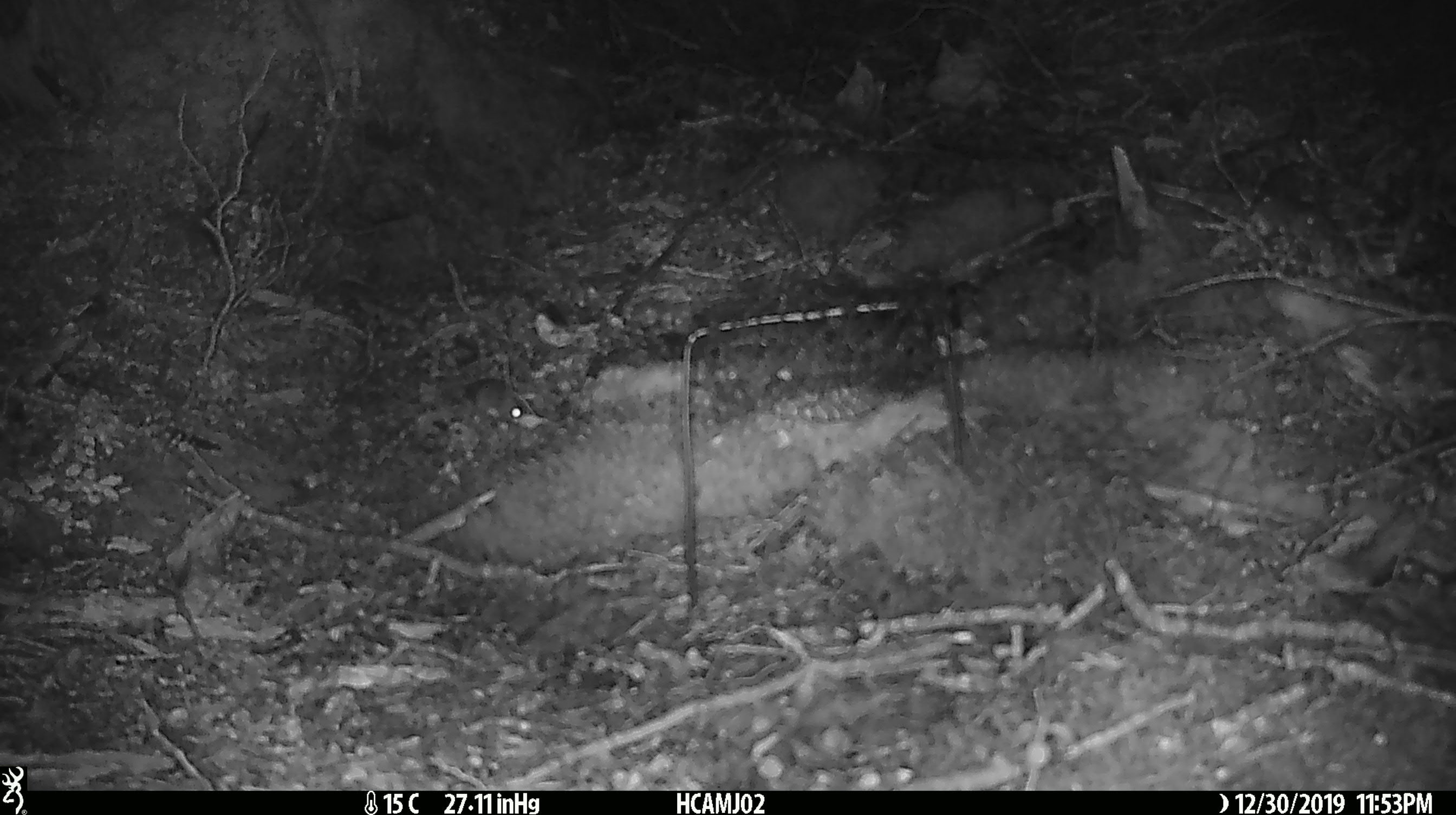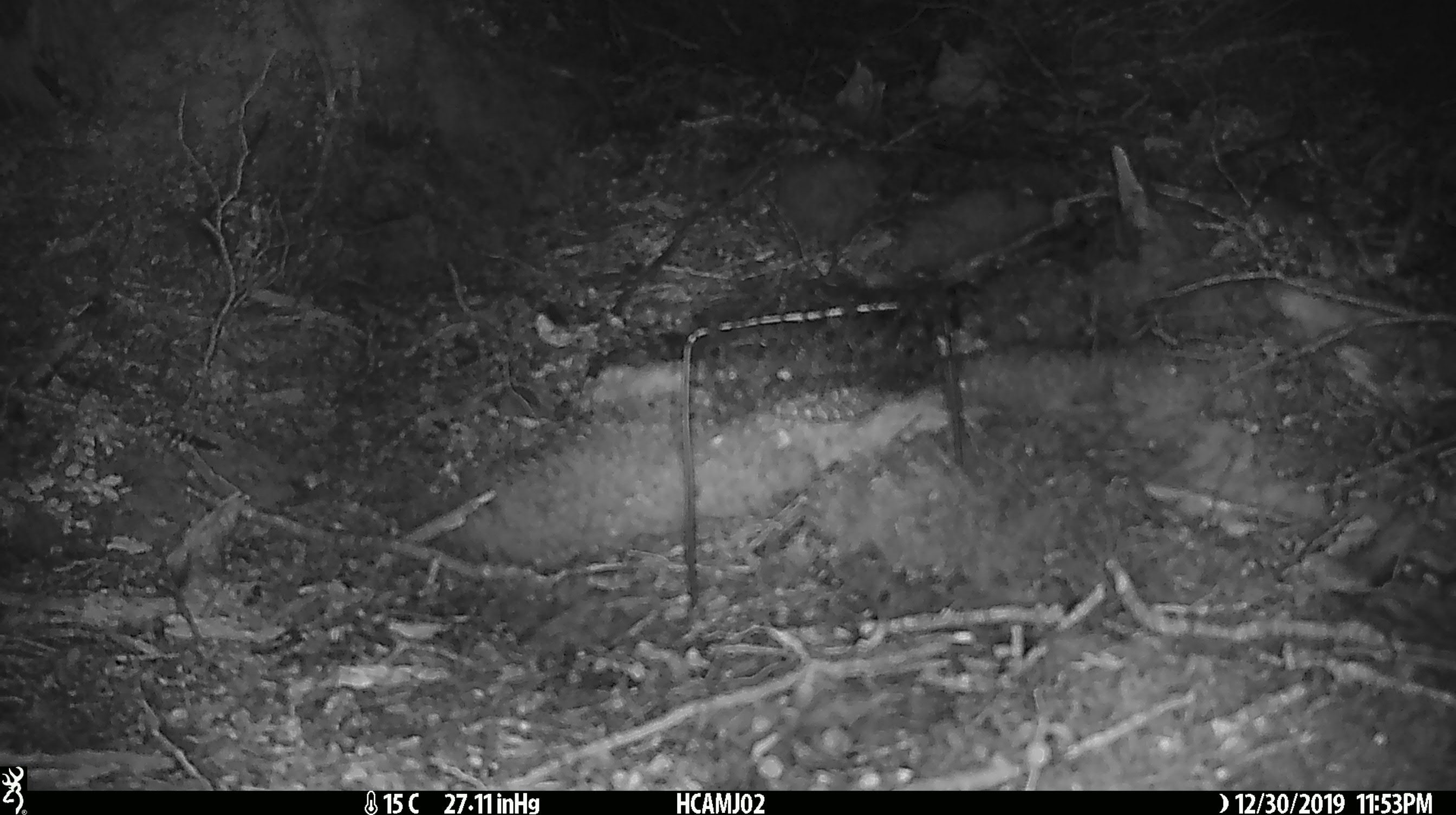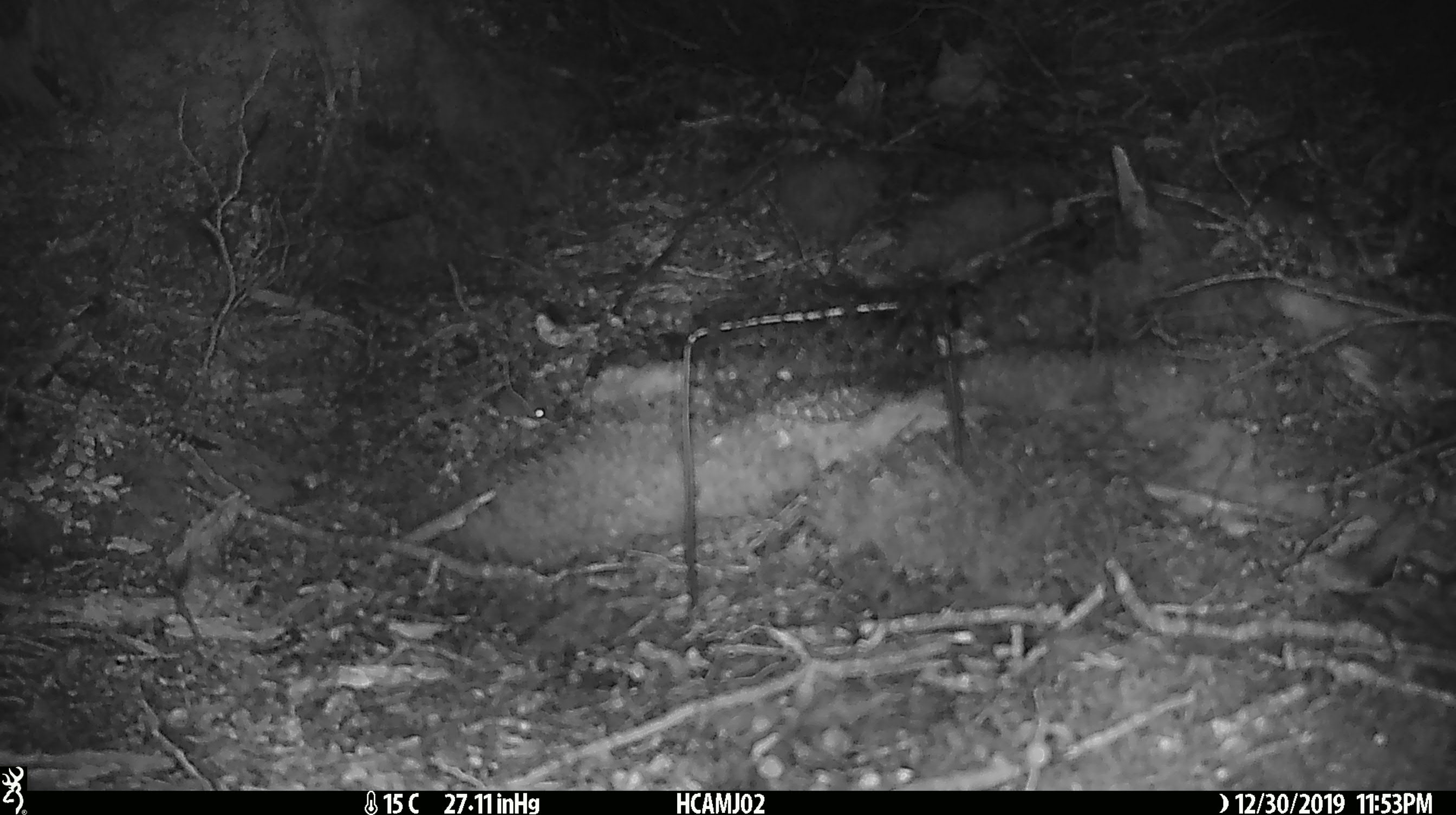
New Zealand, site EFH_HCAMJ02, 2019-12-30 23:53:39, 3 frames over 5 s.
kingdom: Animalia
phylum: Chordata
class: Mammalia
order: Rodentia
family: Muridae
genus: Mus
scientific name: Mus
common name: mouse